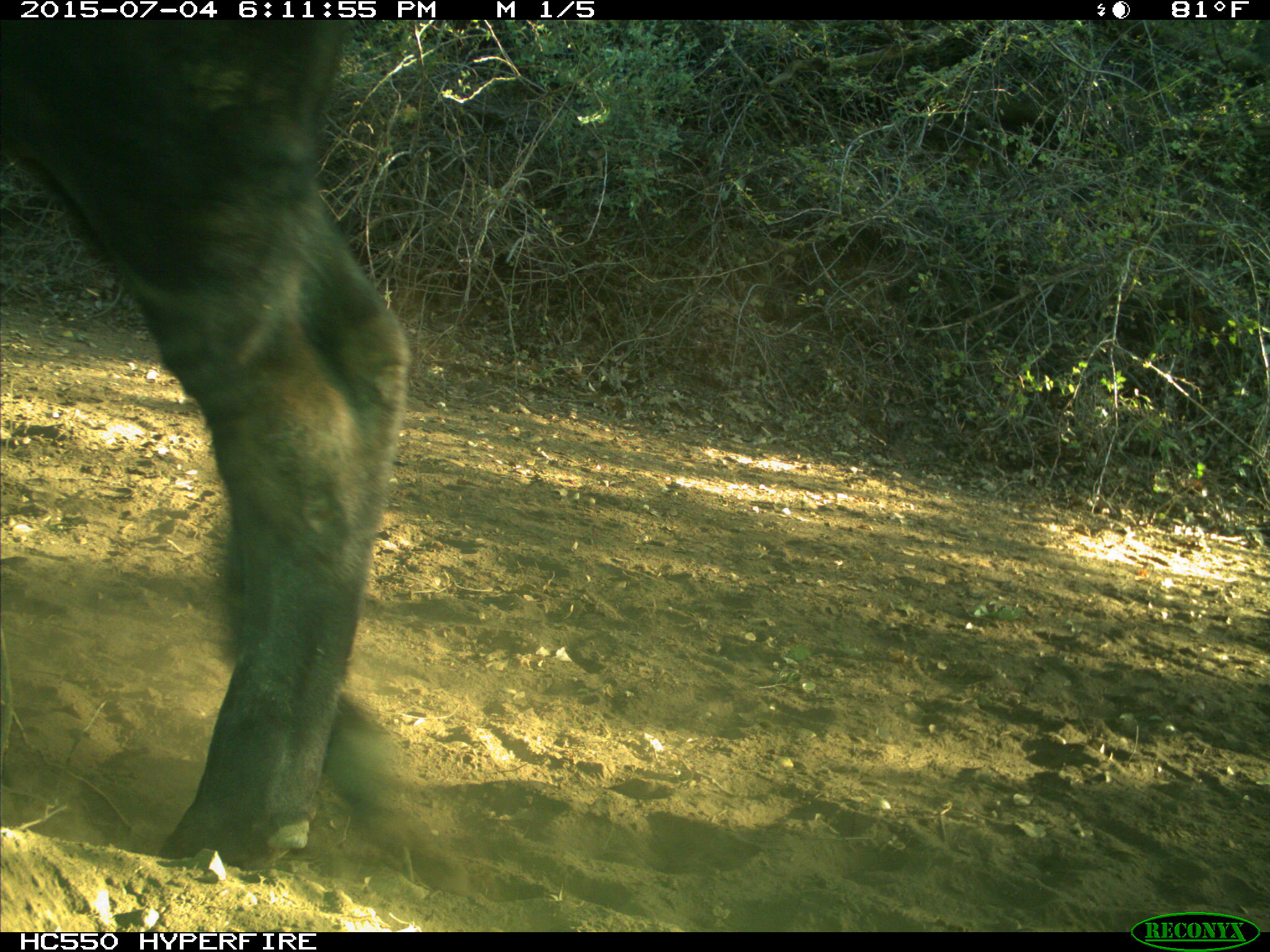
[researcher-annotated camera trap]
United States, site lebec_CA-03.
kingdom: Animalia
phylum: Chordata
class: Mammalia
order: Artiodactyla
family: Bovidae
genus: Bos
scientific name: Bos taurus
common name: domestic cow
Bos taurus (domestic cow).